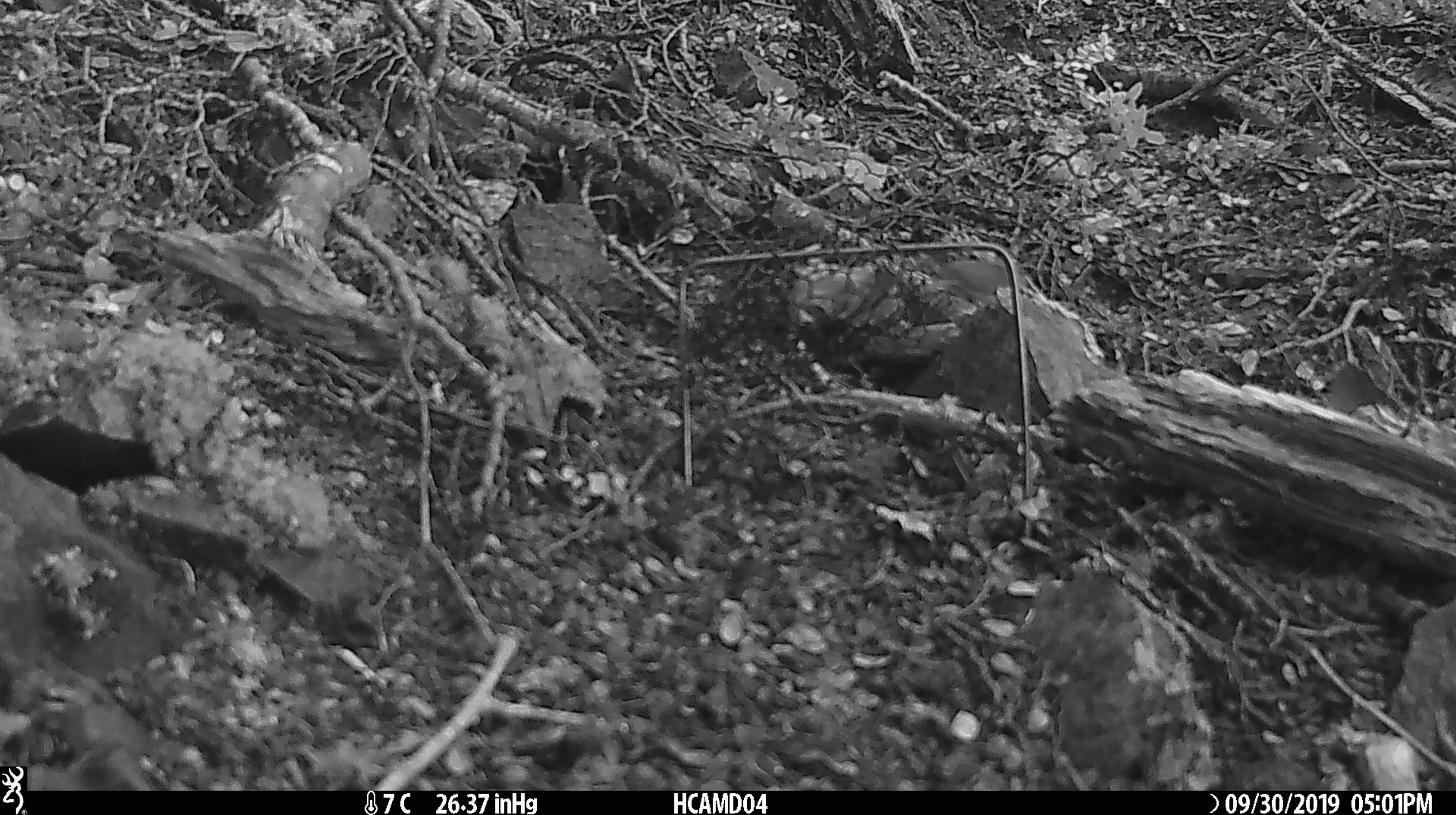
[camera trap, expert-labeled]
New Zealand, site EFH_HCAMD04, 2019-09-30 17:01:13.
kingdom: Animalia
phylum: Chordata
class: Mammalia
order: Rodentia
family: Muridae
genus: Mus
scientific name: Mus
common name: mouse